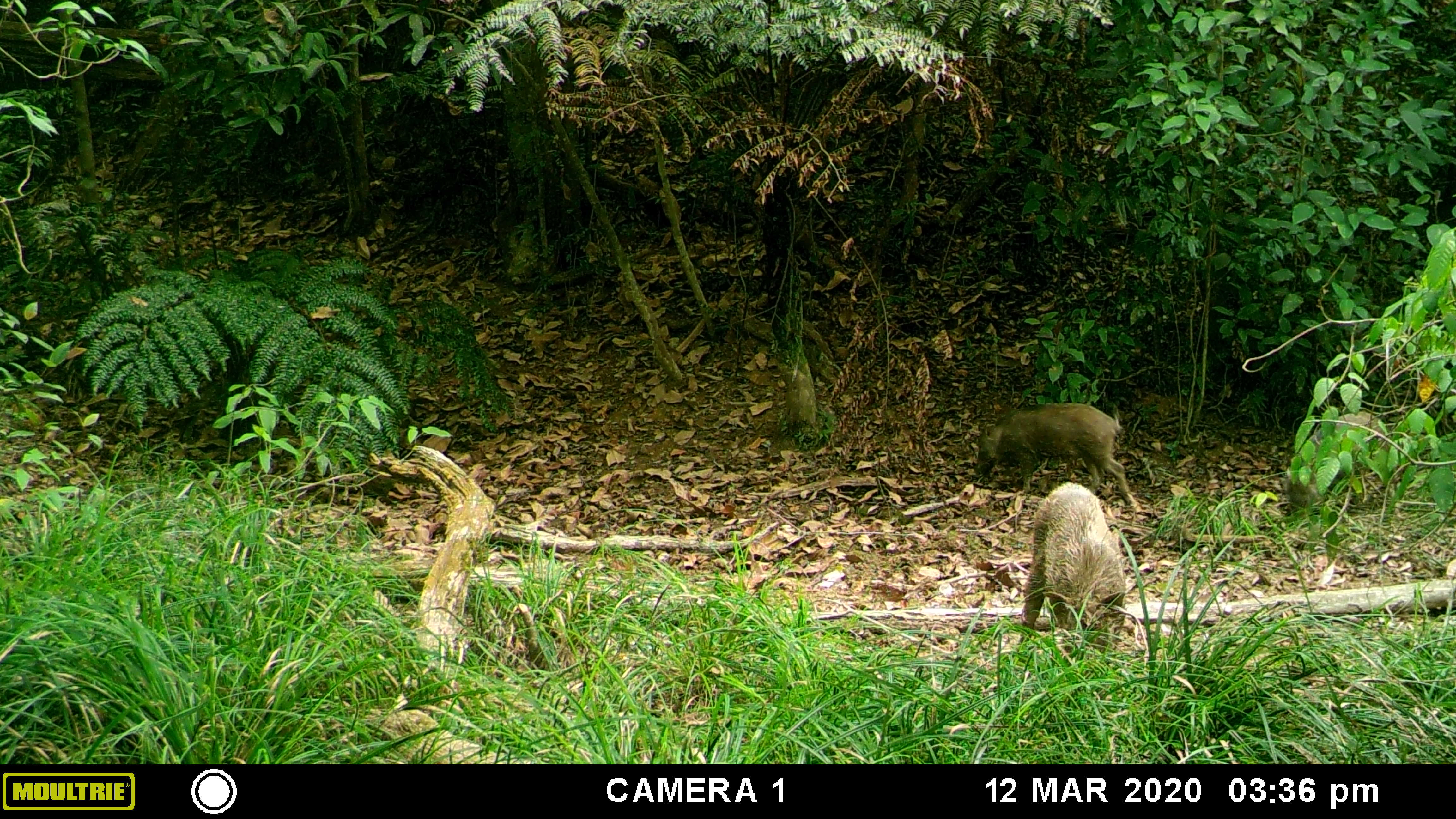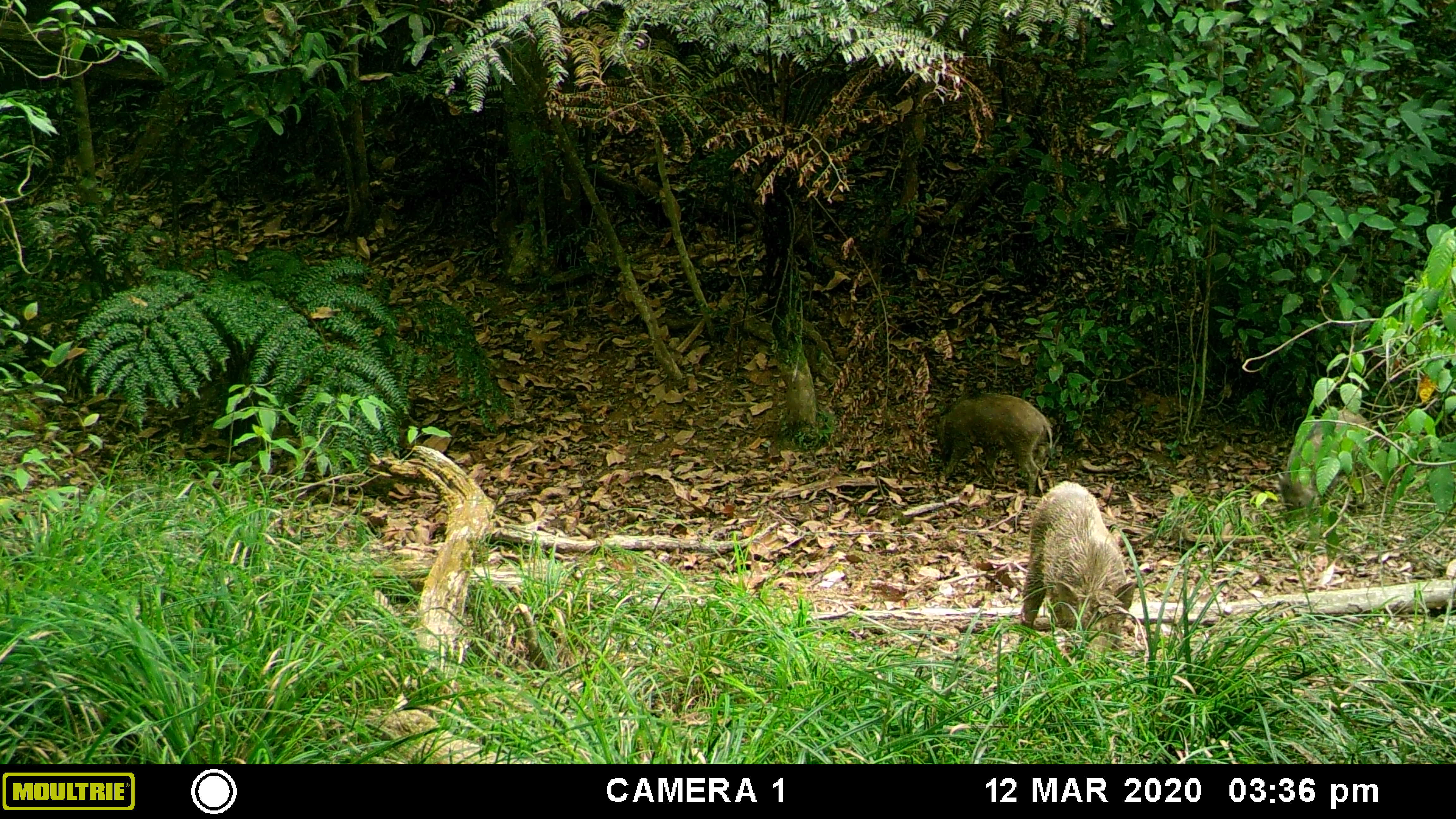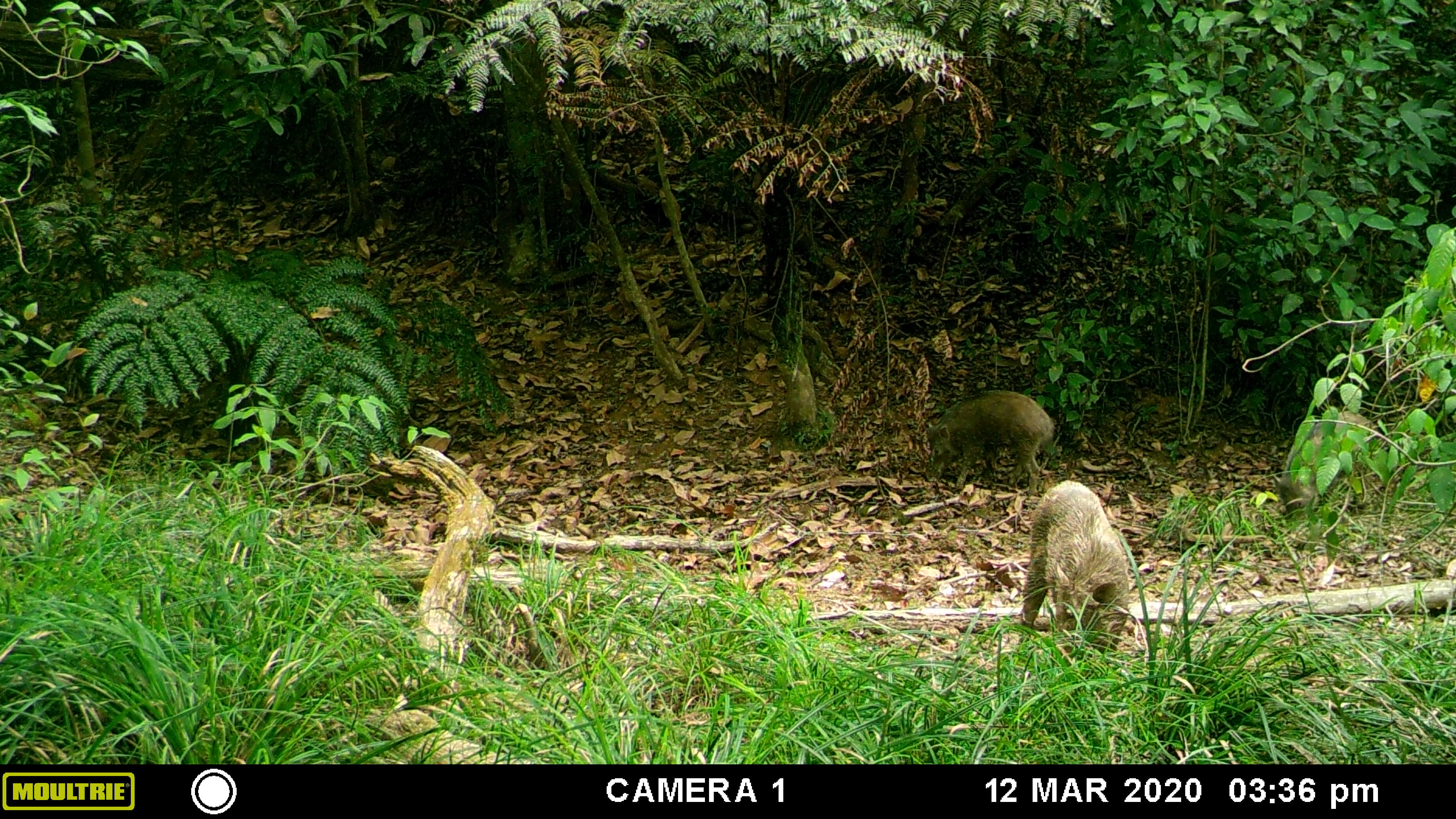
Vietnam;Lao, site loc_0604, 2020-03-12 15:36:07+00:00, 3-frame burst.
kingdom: Animalia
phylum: Chordata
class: Mammalia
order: Artiodactyla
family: Suidae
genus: Sus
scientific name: Sus scrofa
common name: eurasian wild pig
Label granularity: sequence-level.